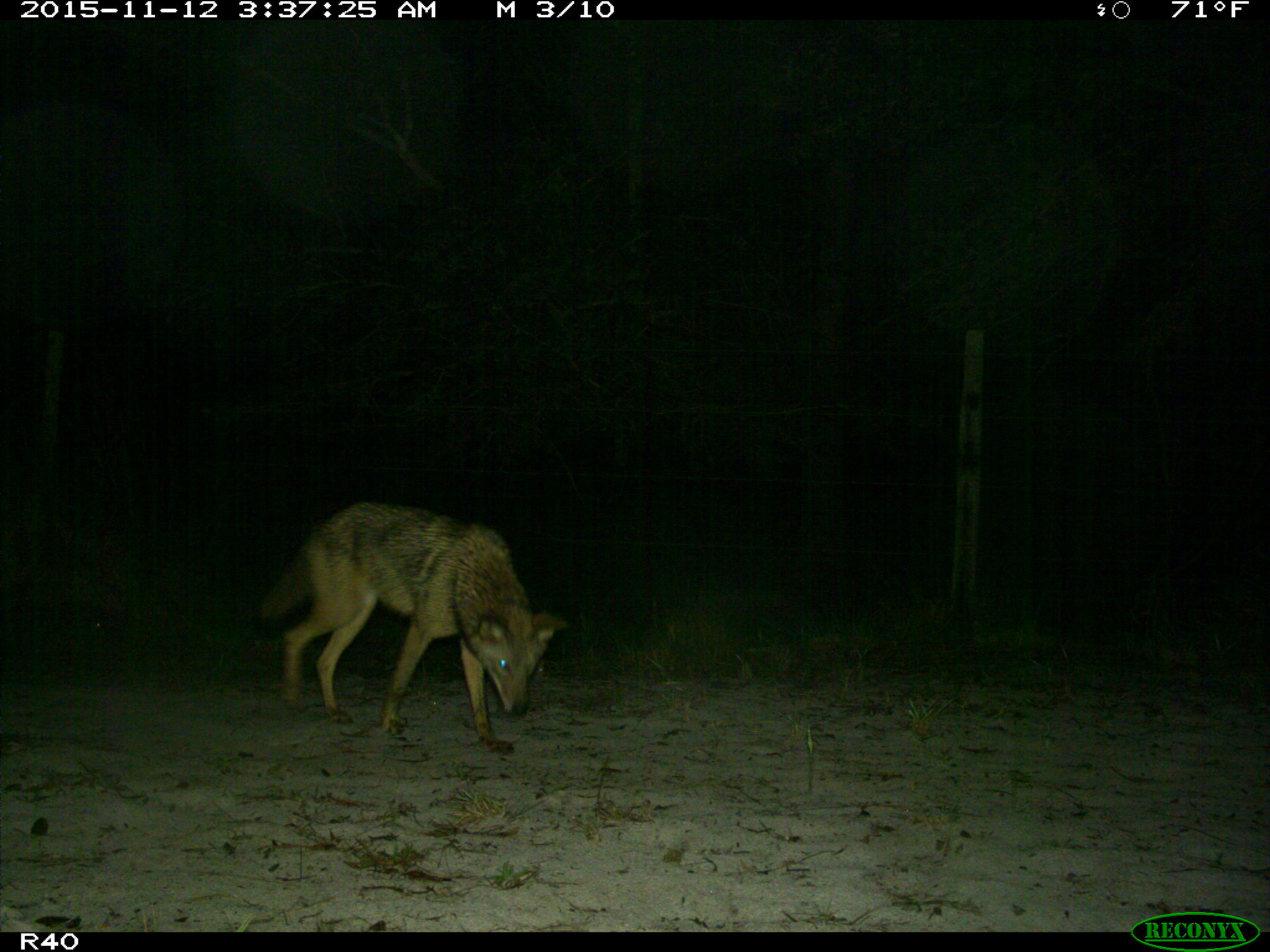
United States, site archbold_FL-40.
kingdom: Animalia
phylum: Chordata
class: Mammalia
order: Carnivora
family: Canidae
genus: Canis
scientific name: Canis latrans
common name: coyote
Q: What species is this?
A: Canis latrans (coyote).